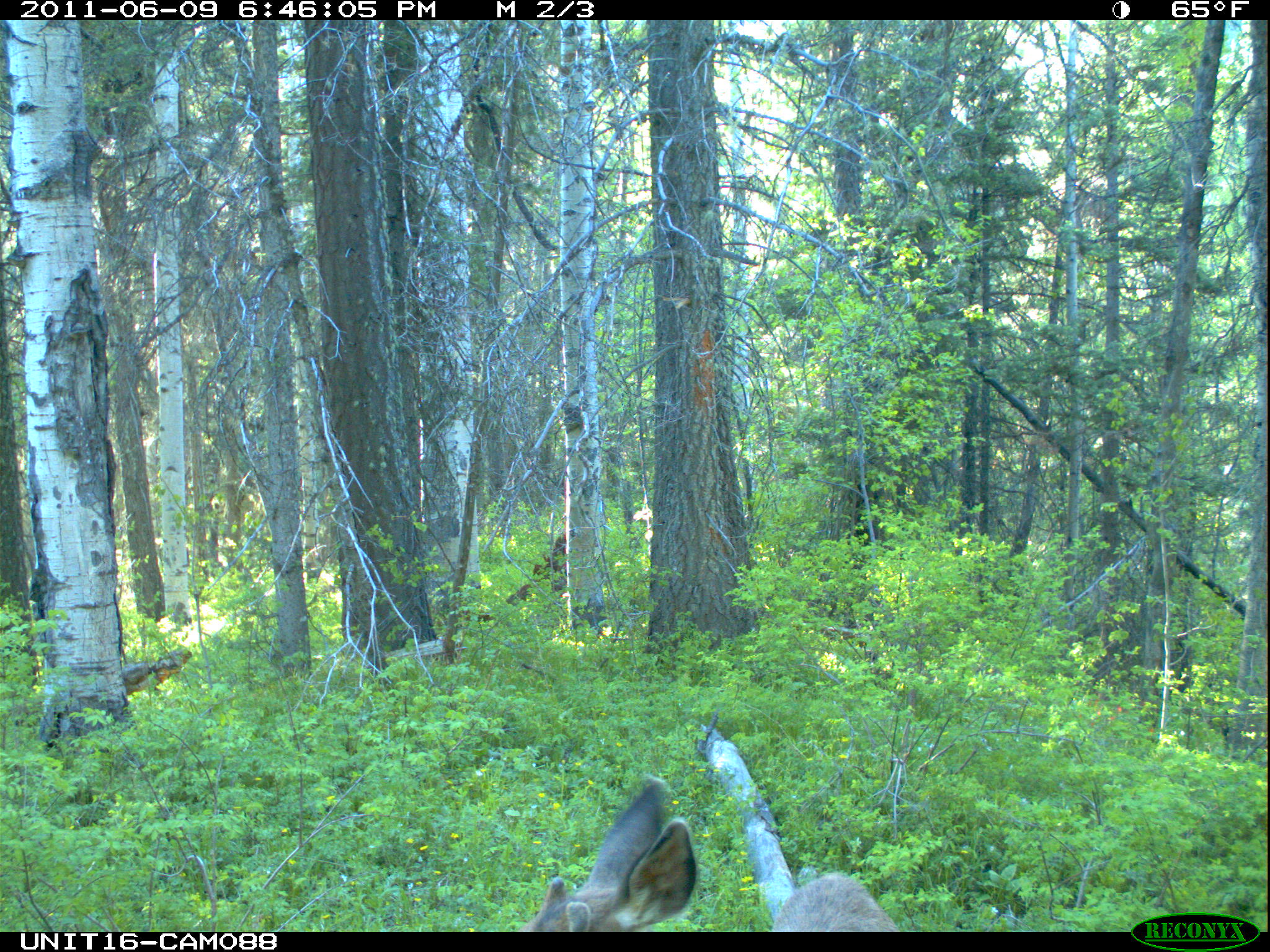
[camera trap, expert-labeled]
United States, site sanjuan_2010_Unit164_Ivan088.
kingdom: Animalia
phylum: Chordata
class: Mammalia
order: Artiodactyla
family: Cervidae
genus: Odocoileus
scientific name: Odocoileus hemionus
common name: mule deer